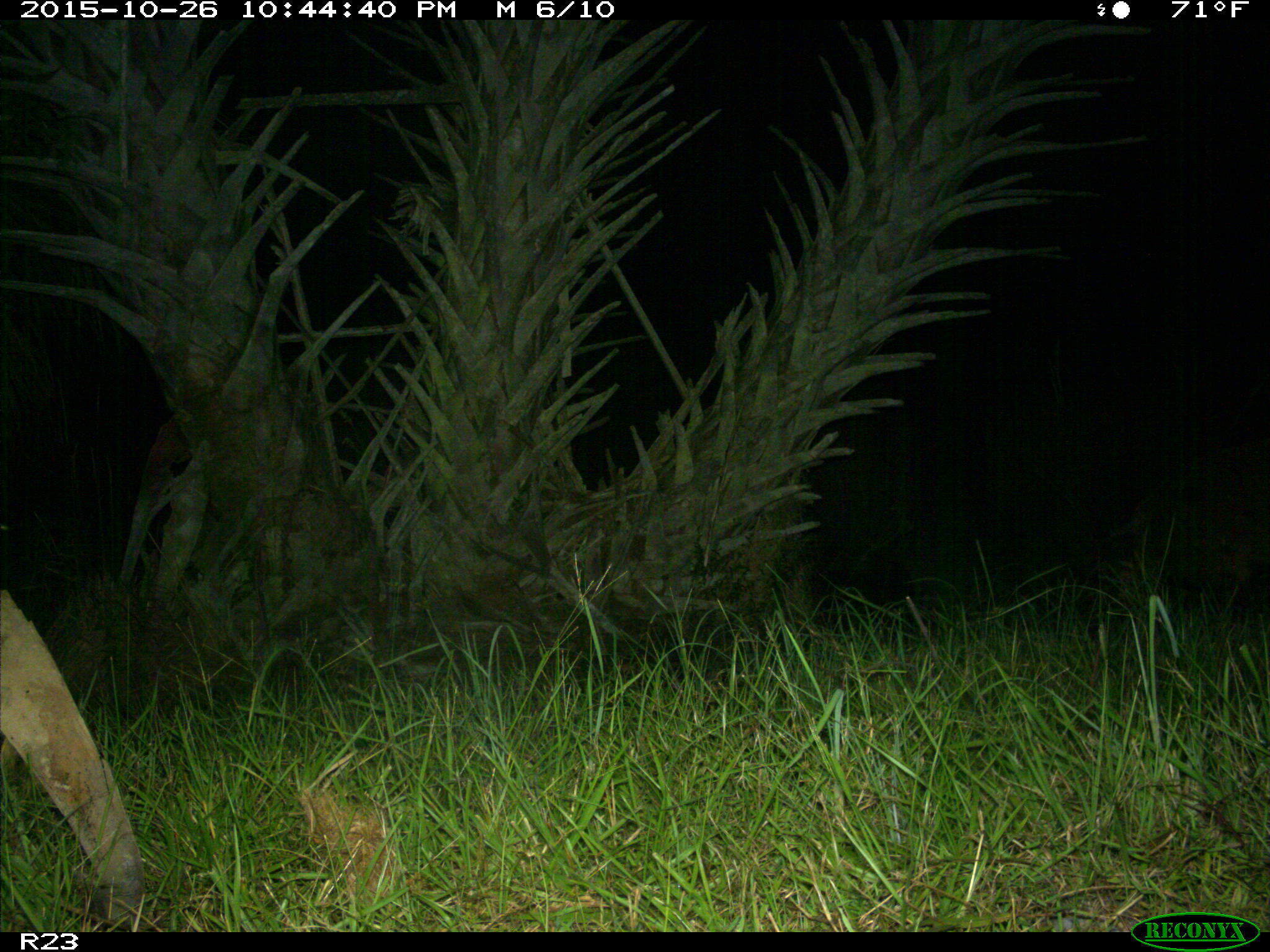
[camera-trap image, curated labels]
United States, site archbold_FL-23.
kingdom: Animalia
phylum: Chordata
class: Mammalia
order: Artiodactyla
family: Suidae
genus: Sus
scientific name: Sus scrofa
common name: wild boar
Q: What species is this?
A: Sus scrofa (wild boar).